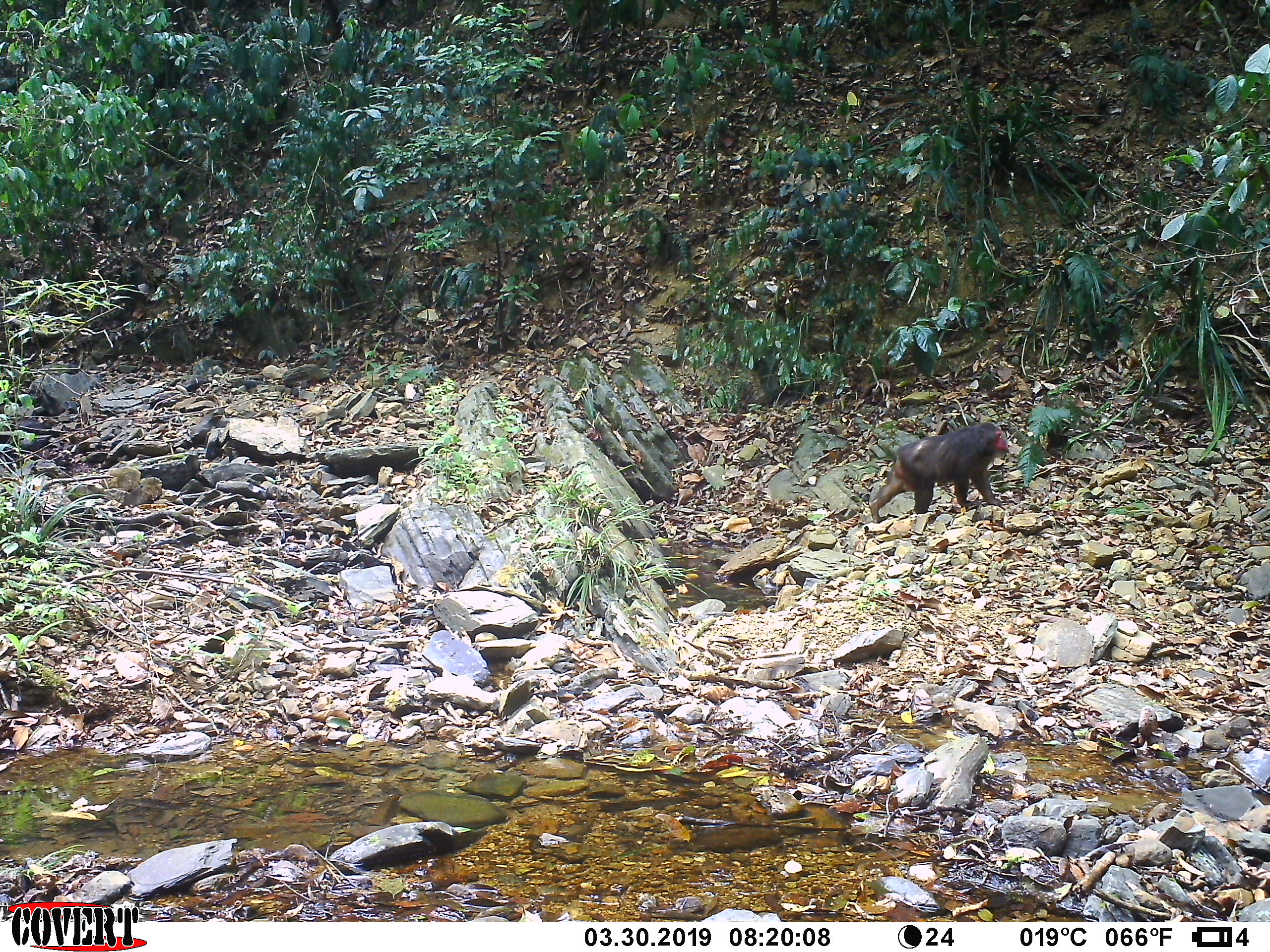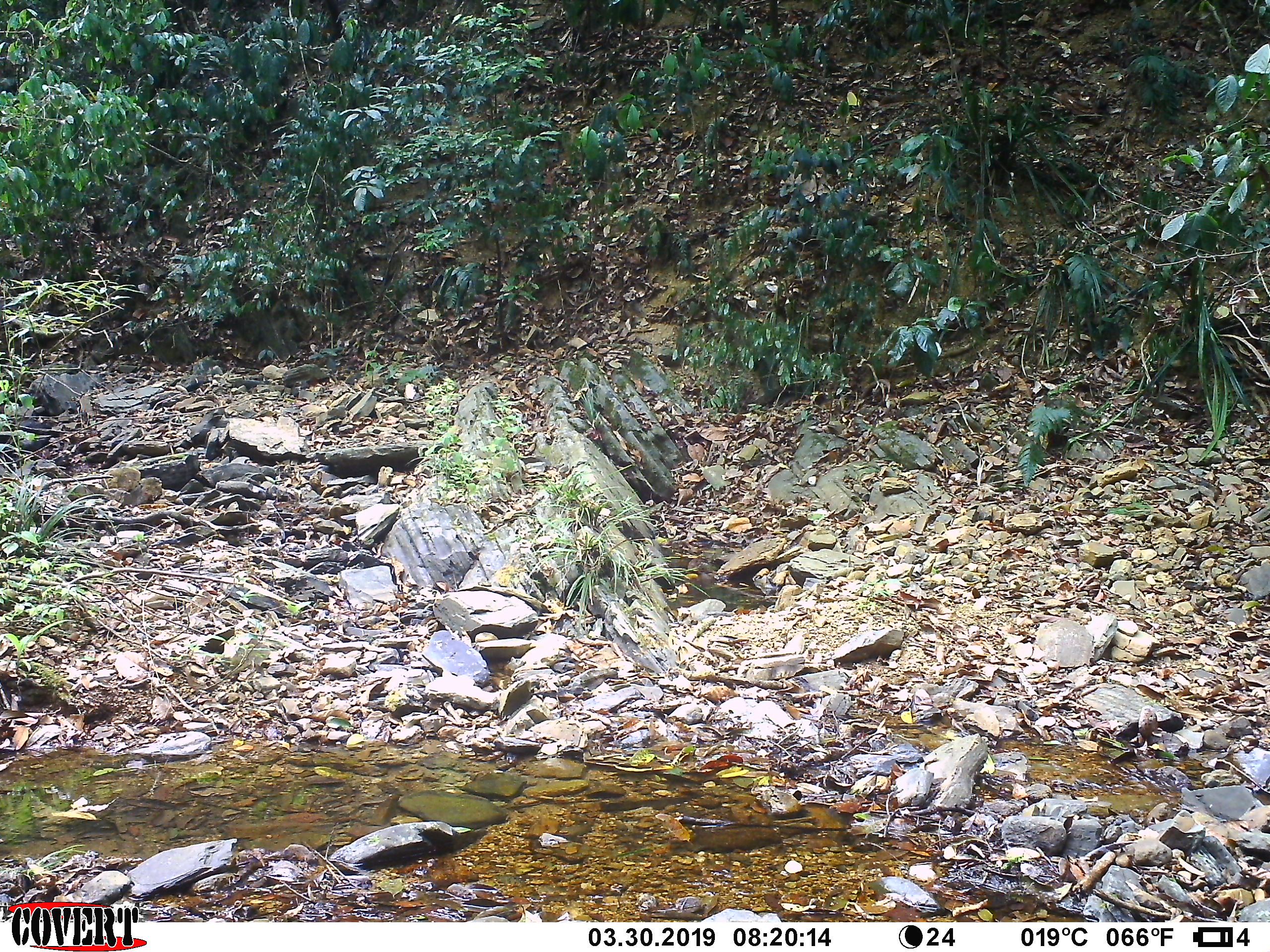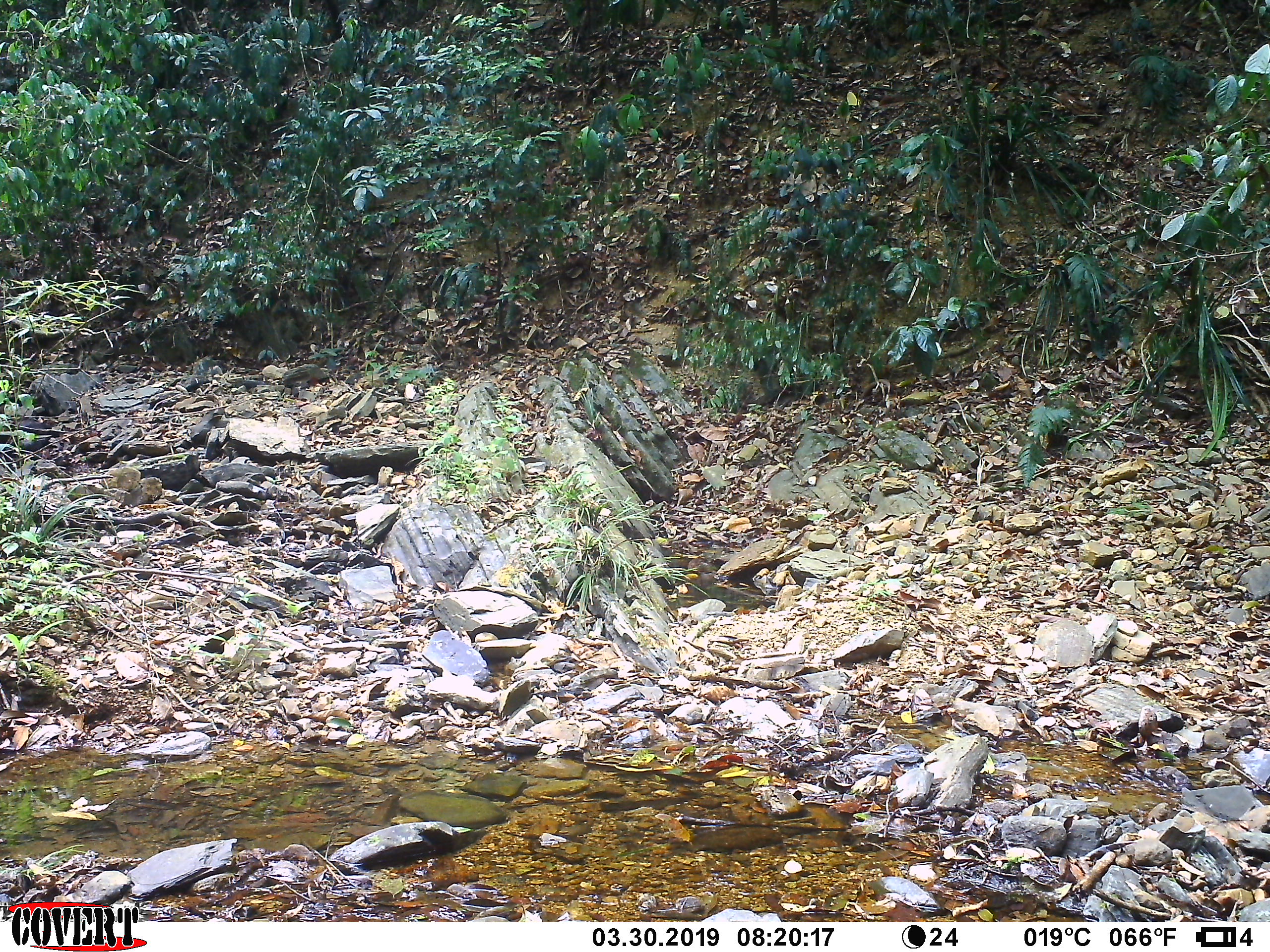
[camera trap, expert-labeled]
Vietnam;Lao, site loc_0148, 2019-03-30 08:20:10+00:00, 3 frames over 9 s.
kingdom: Animalia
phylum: Chordata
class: Mammalia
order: Primates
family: Cercopithecidae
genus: Macaca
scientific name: Macaca arctoides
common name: stump-tailed macaque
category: stump tailed macaque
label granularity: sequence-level